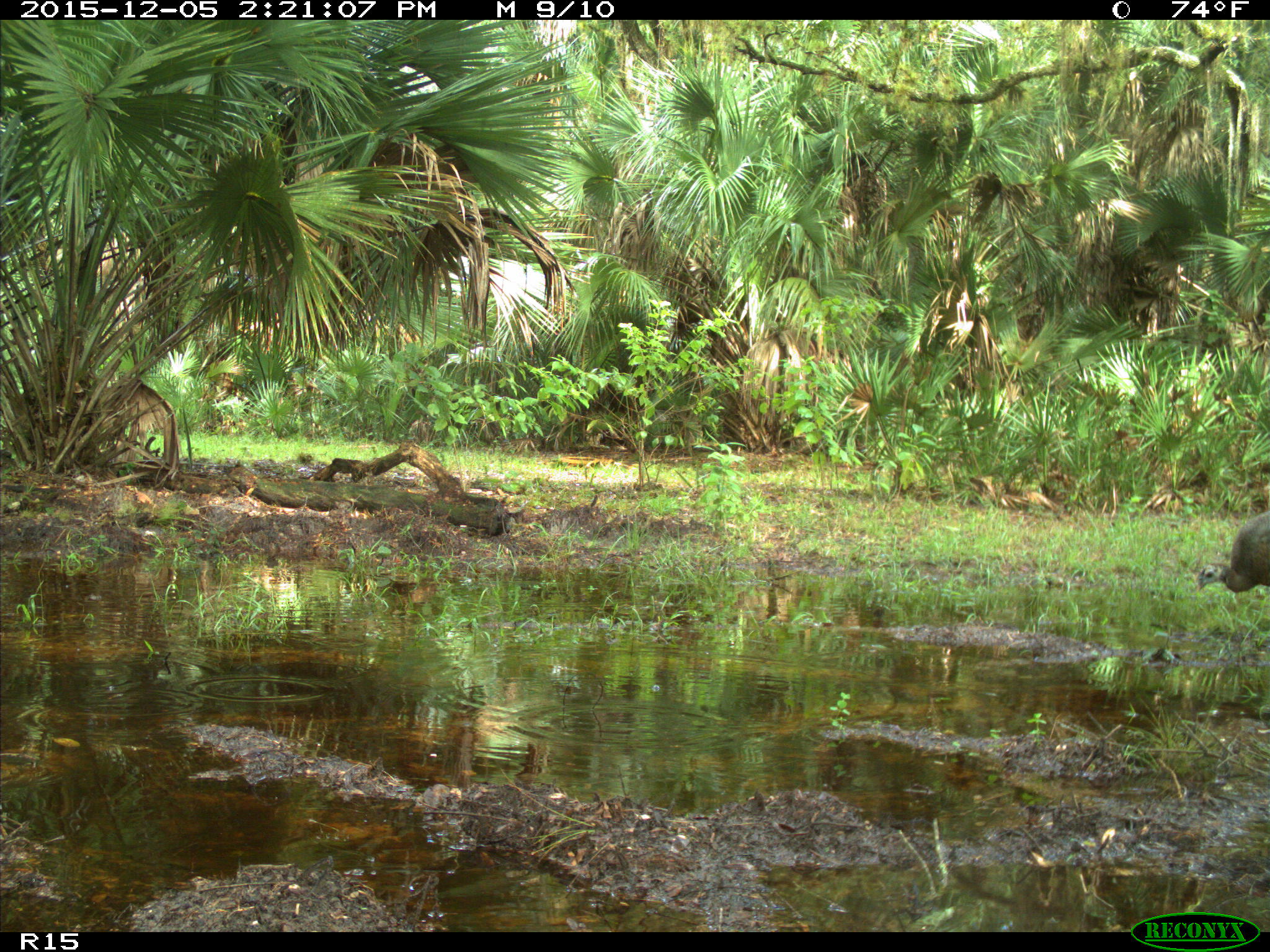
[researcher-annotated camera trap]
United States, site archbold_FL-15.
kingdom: Animalia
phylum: Chordata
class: Aves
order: Galliformes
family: Phasianidae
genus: Meleagris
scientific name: Meleagris gallopavo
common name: wild turkey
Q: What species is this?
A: Meleagris gallopavo (wild turkey).